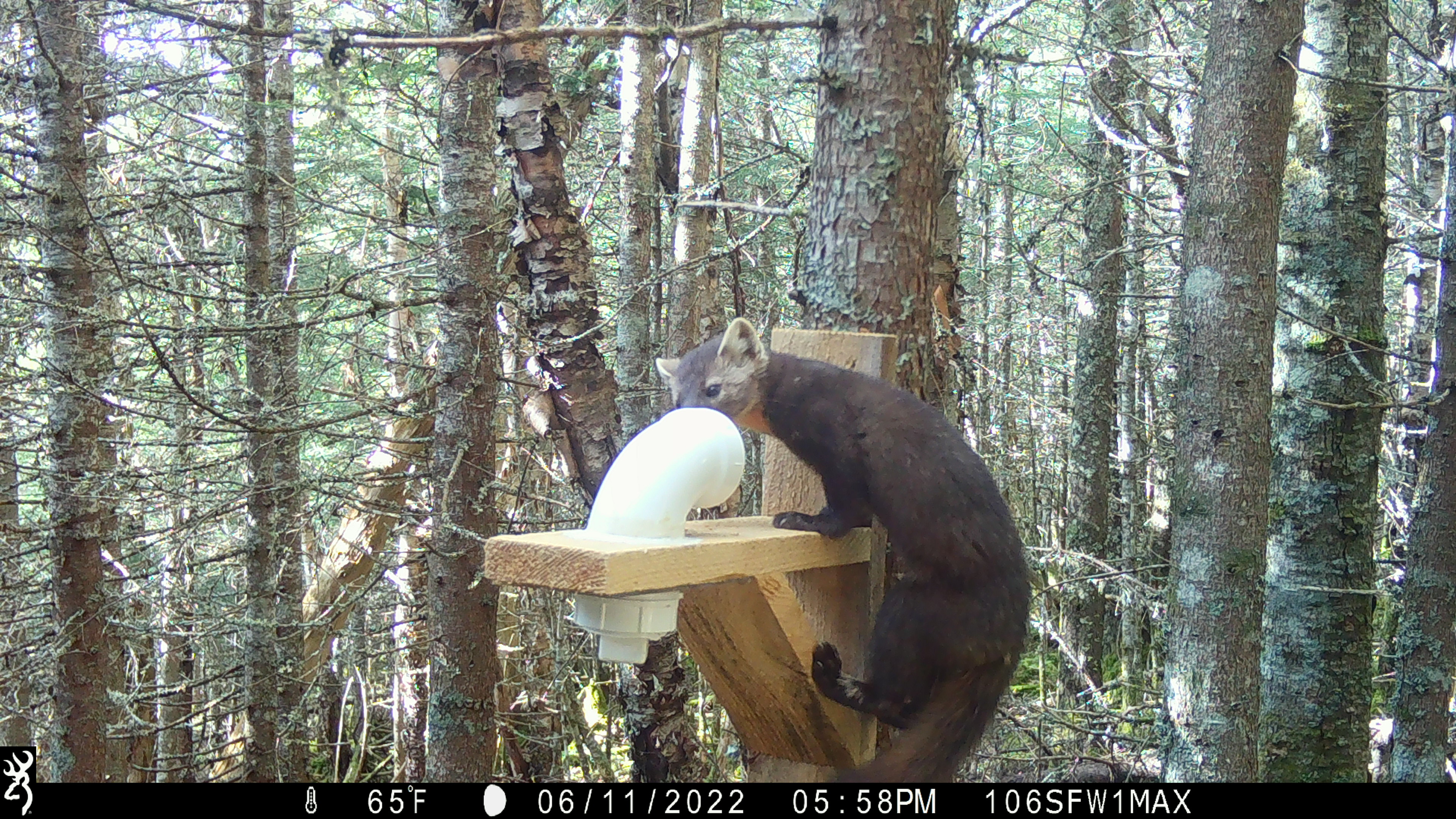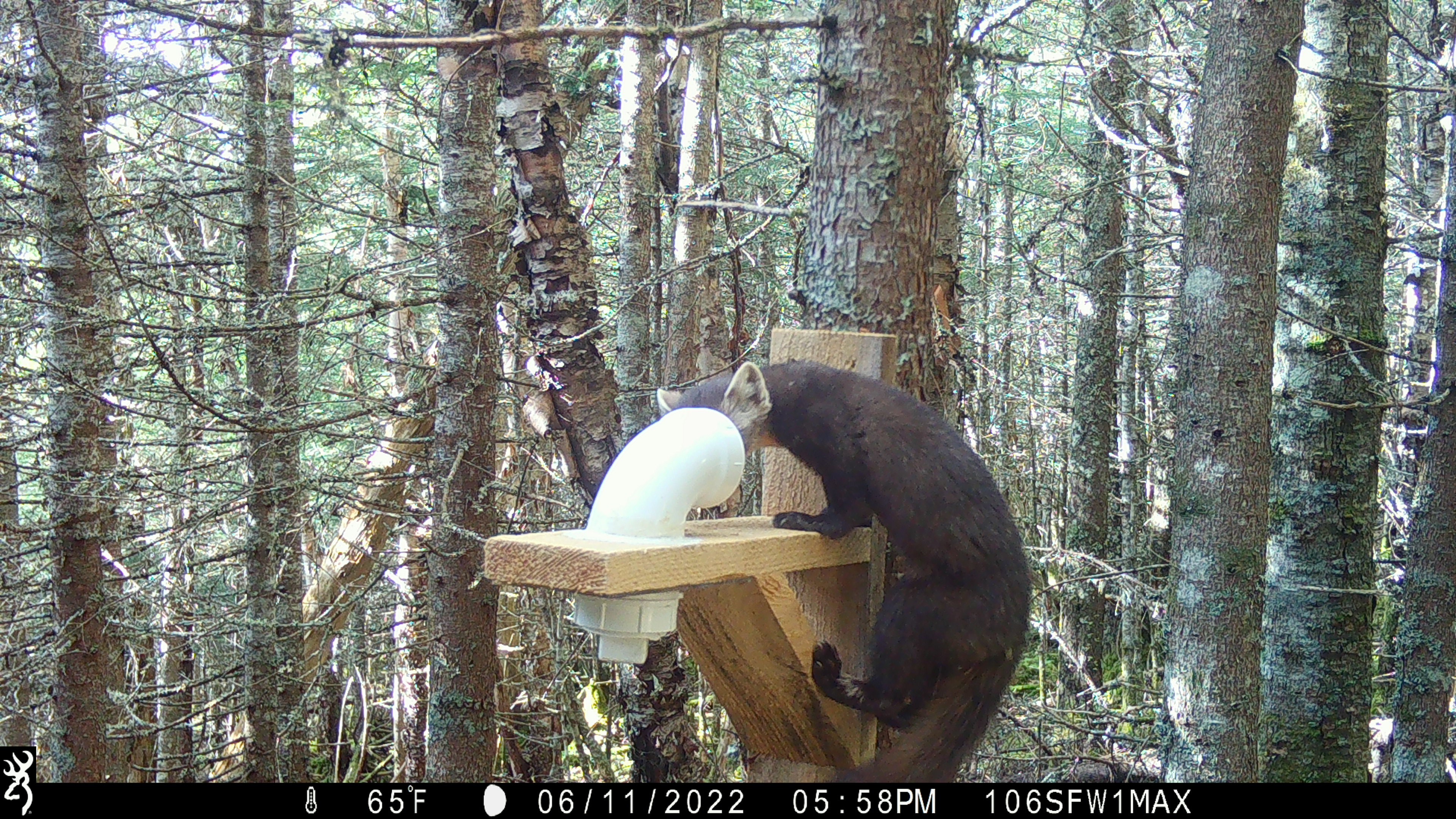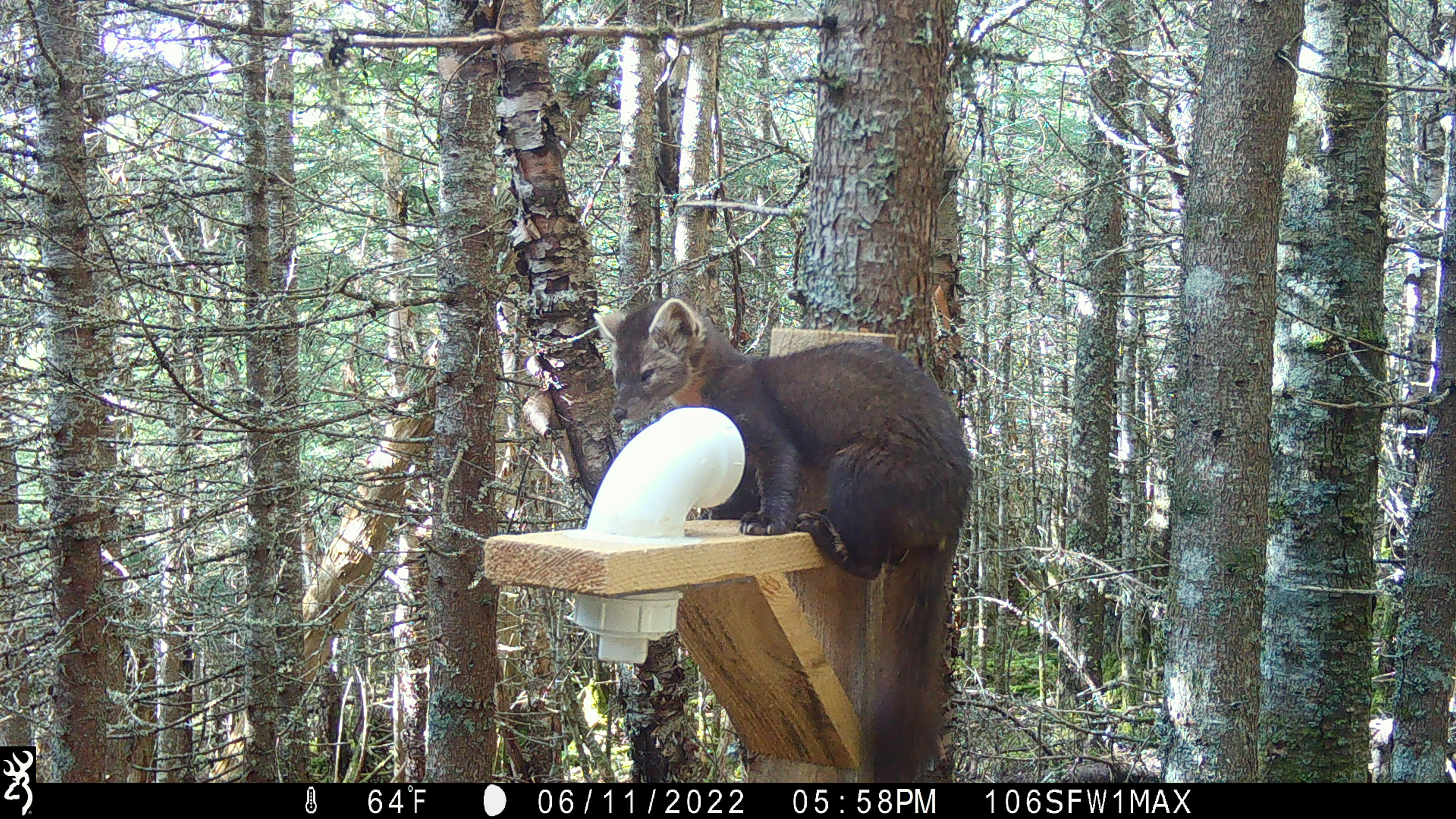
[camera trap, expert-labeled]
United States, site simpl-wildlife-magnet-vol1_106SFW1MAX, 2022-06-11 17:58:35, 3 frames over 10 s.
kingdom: Animalia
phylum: Chordata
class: Mammalia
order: Carnivora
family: Mustelidae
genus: Martes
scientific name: Martes americana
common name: american marten